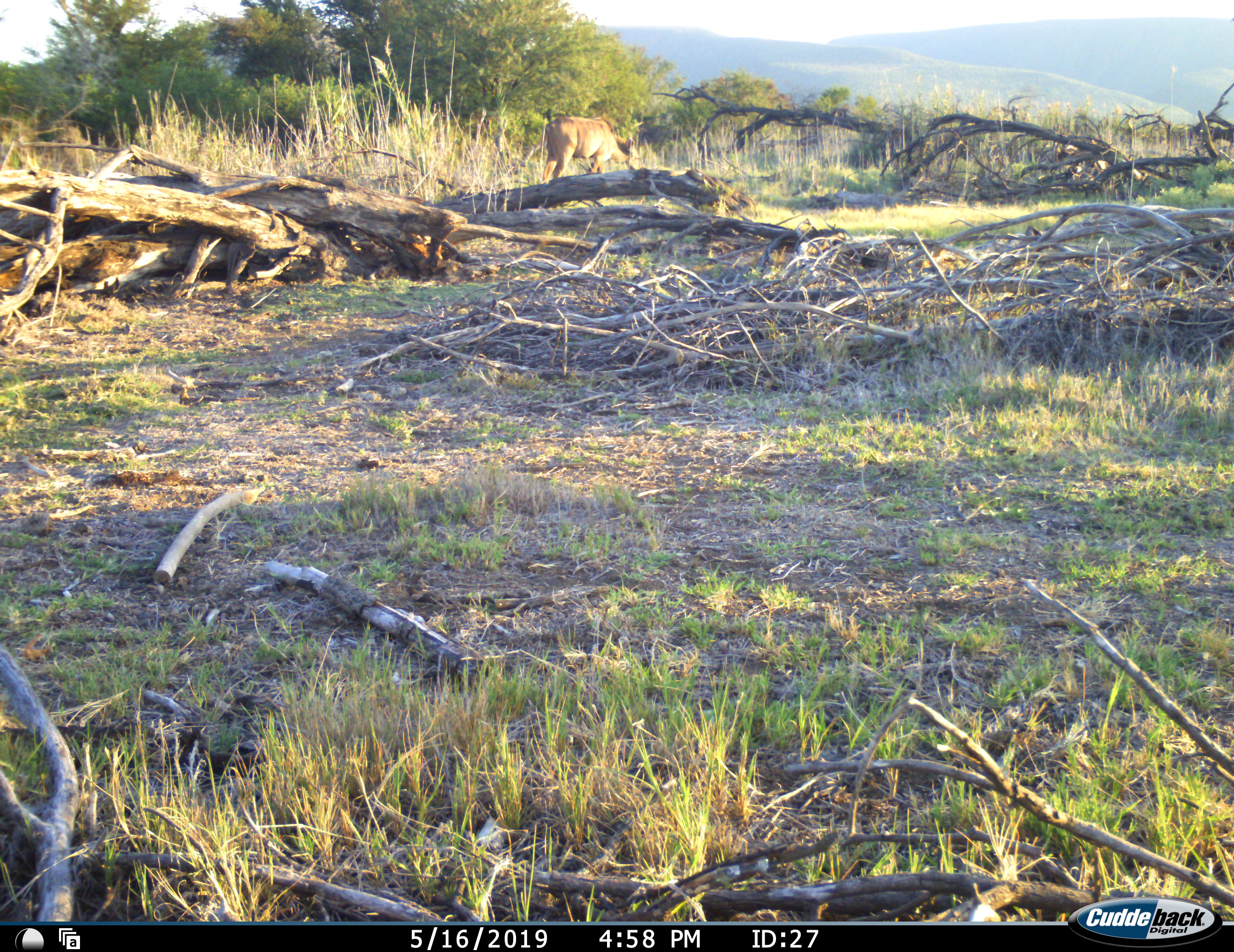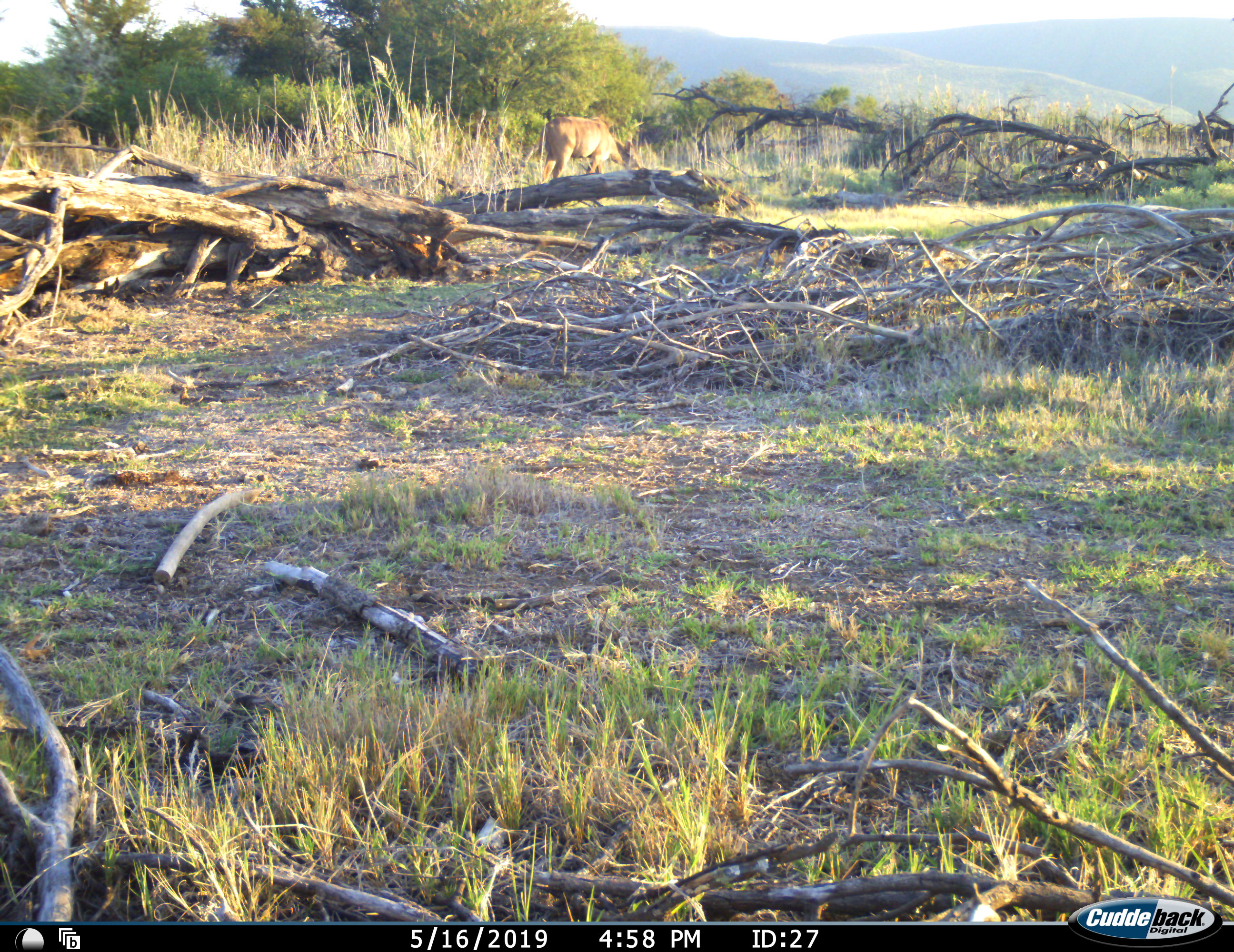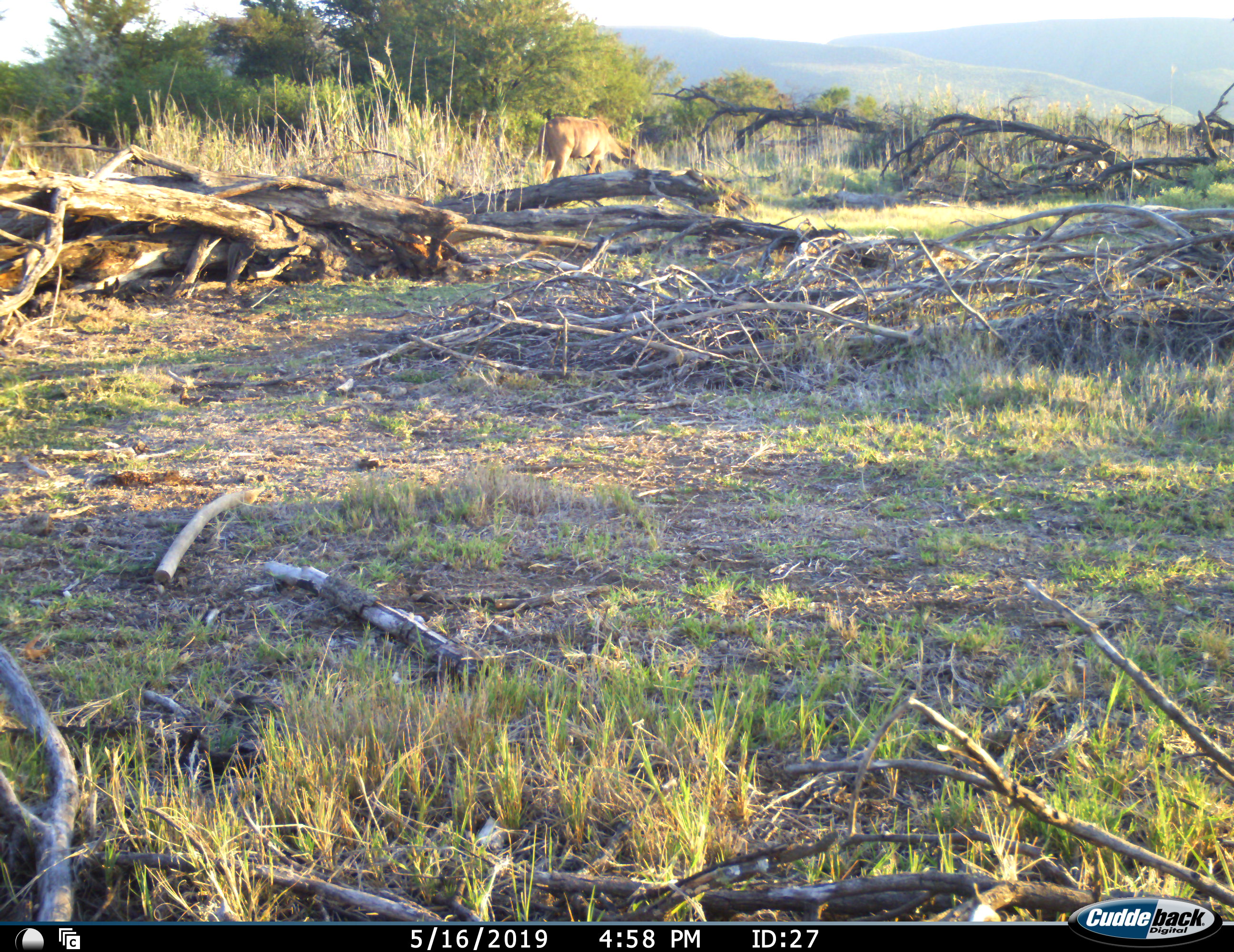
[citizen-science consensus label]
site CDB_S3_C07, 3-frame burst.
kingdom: Animalia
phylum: Chordata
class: Mammalia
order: Artiodactyla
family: Bovidae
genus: Tragelaphus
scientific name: Tragelaphus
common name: kudu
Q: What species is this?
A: Kudu (Tragelaphus).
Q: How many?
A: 1.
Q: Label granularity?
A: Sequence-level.